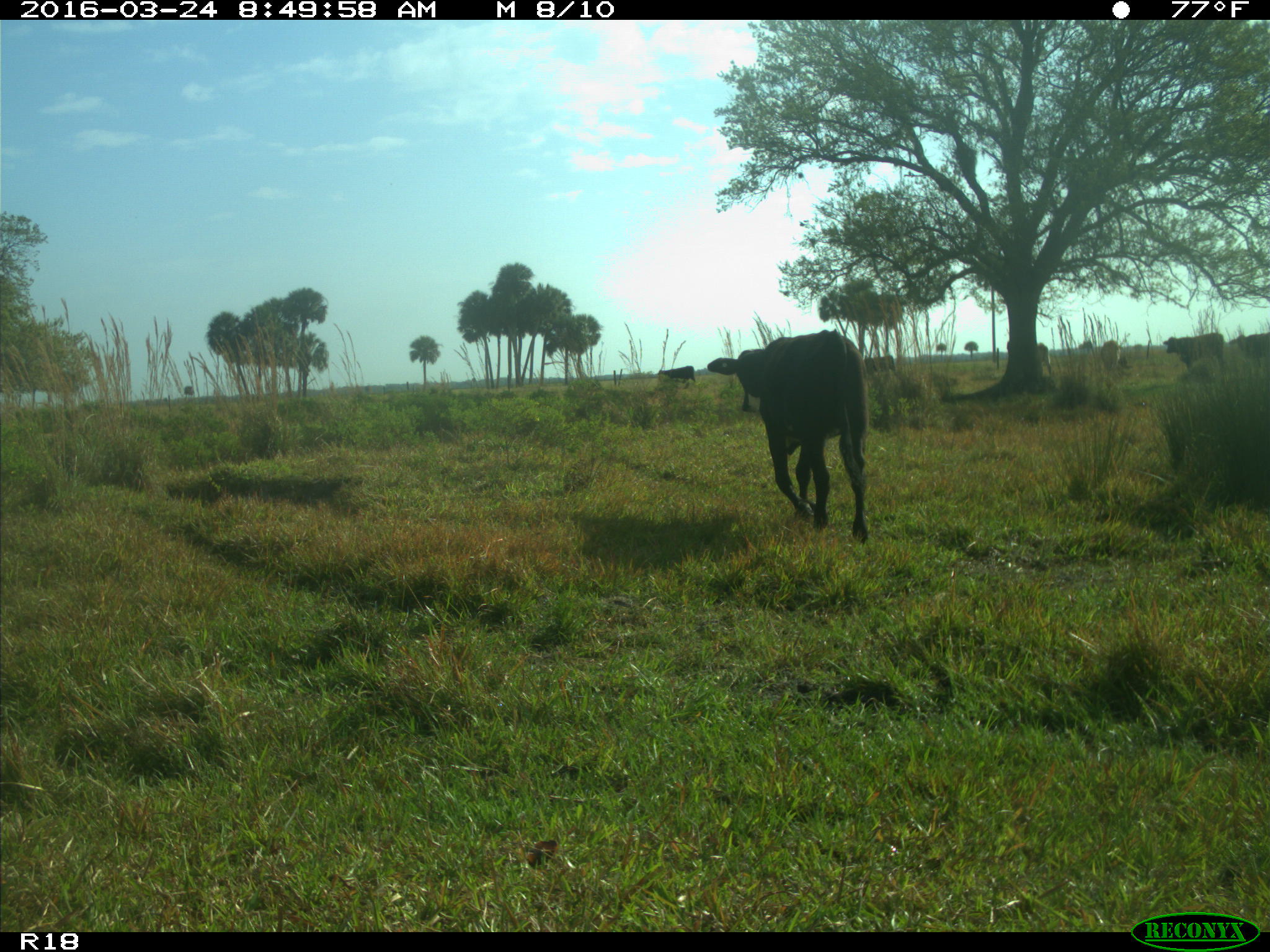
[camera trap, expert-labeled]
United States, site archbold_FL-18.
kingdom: Animalia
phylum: Chordata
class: Mammalia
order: Artiodactyla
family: Bovidae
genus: Bos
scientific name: Bos taurus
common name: domestic cow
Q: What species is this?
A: Bos taurus (domestic cow).